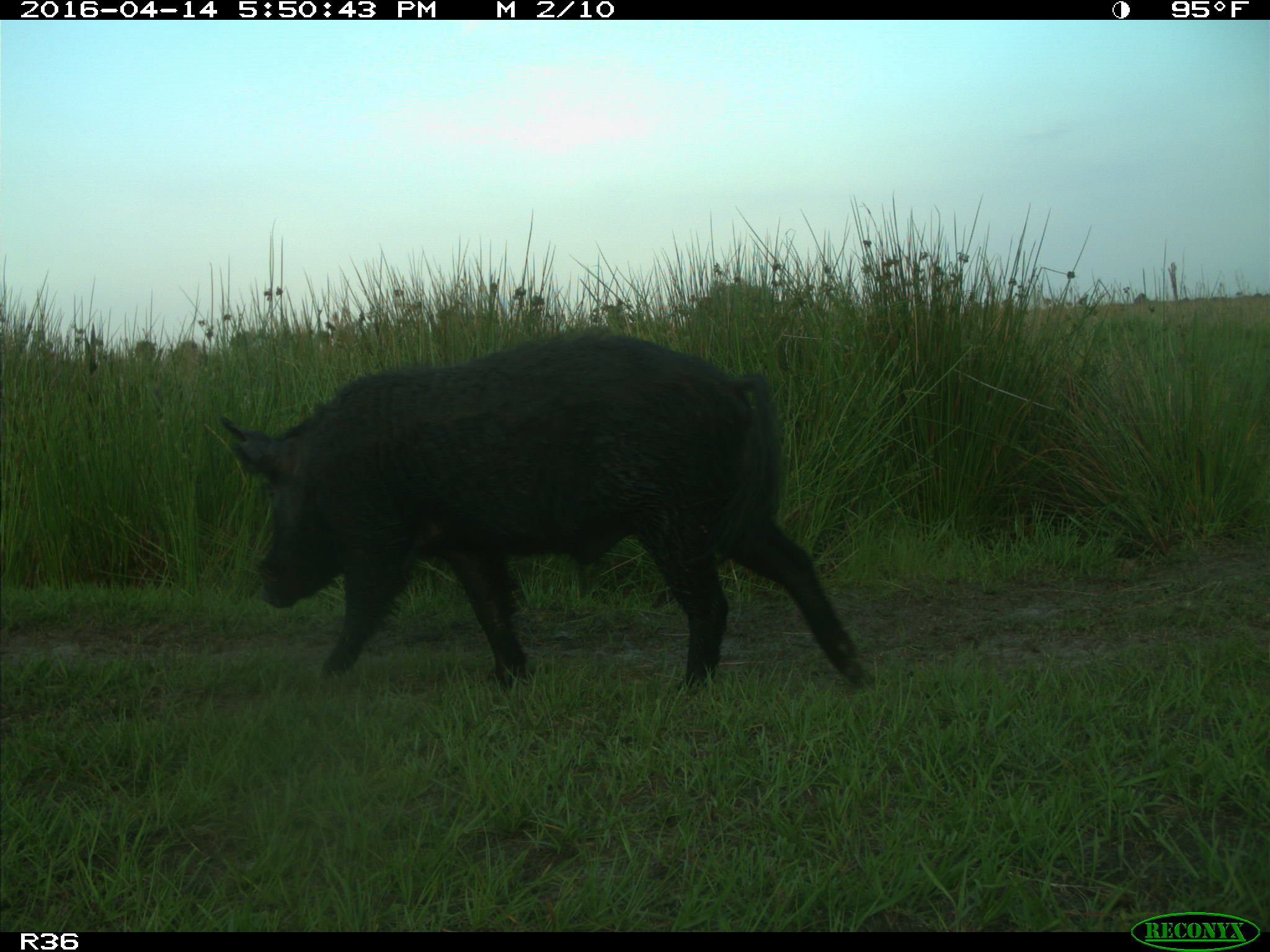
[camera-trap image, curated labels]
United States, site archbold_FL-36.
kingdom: Animalia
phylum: Chordata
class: Mammalia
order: Artiodactyla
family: Suidae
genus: Sus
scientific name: Sus scrofa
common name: wild boar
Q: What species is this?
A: Sus scrofa (wild boar).